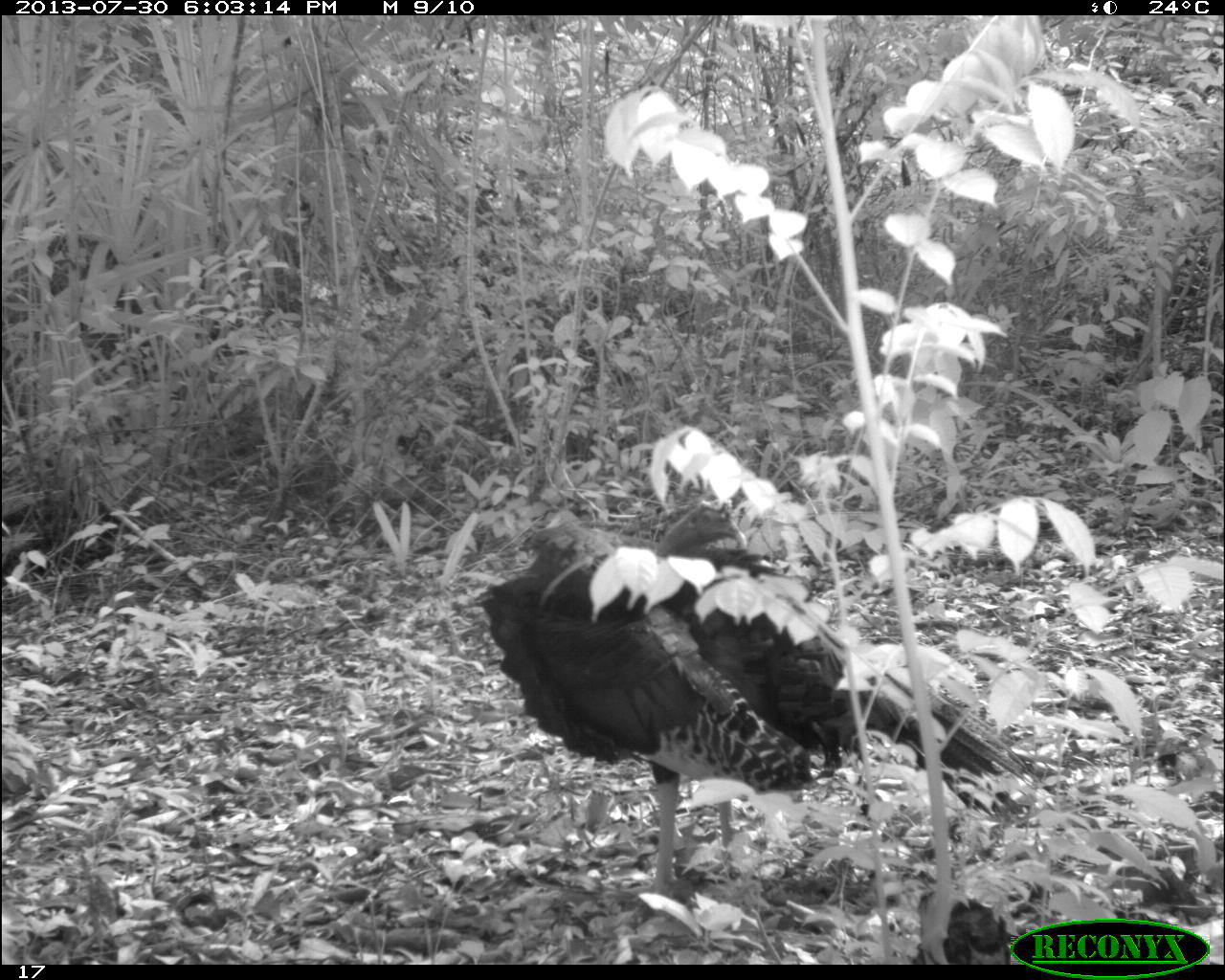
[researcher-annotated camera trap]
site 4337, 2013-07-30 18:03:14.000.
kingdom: Animalia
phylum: Chordata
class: Aves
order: Galliformes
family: Phasianidae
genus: Meleagris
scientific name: Meleagris ocellata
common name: ocellated turkey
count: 2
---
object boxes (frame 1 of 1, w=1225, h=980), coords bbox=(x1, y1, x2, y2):
meleagris ocellata: bbox=(479, 496, 1041, 925)